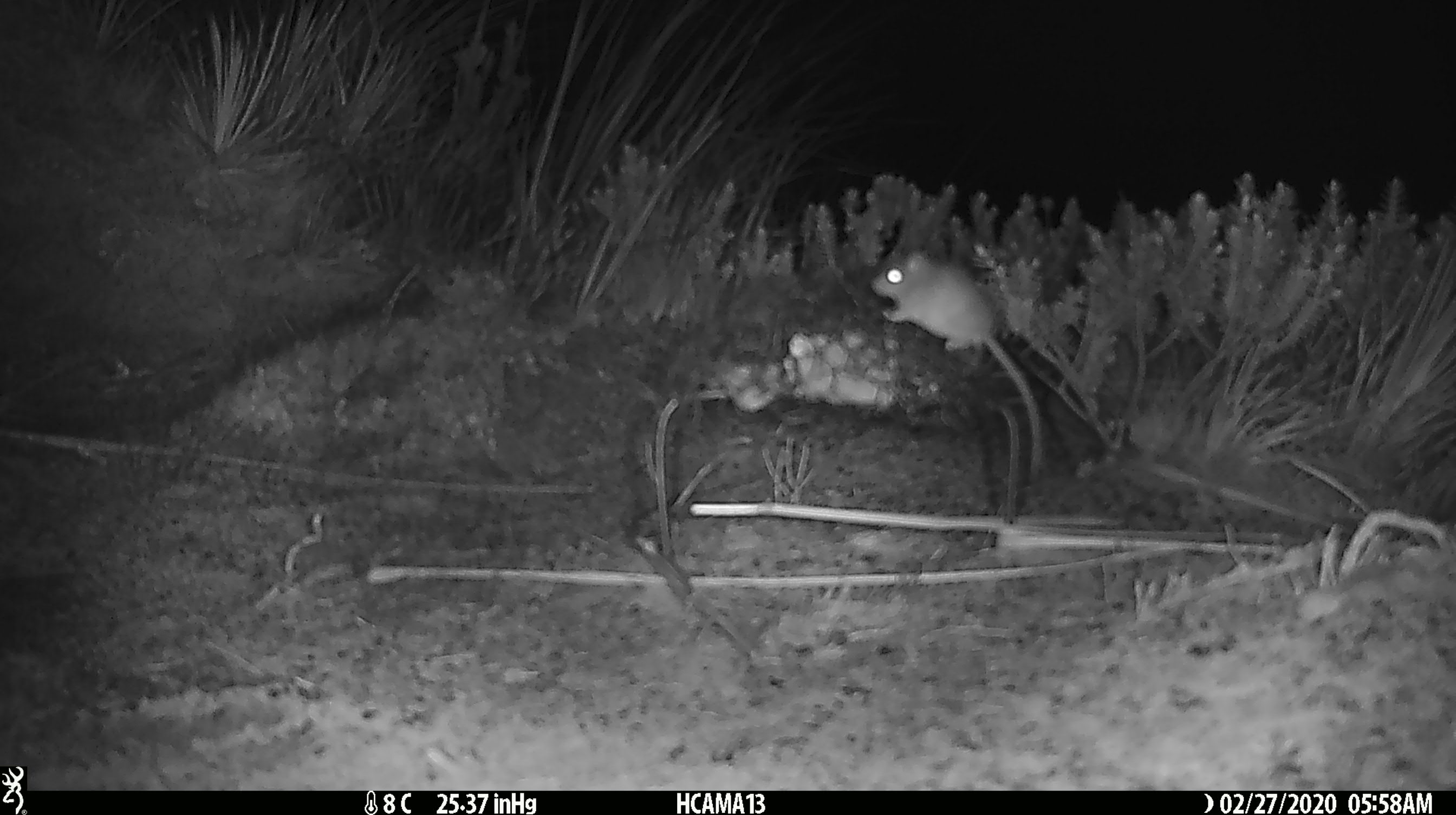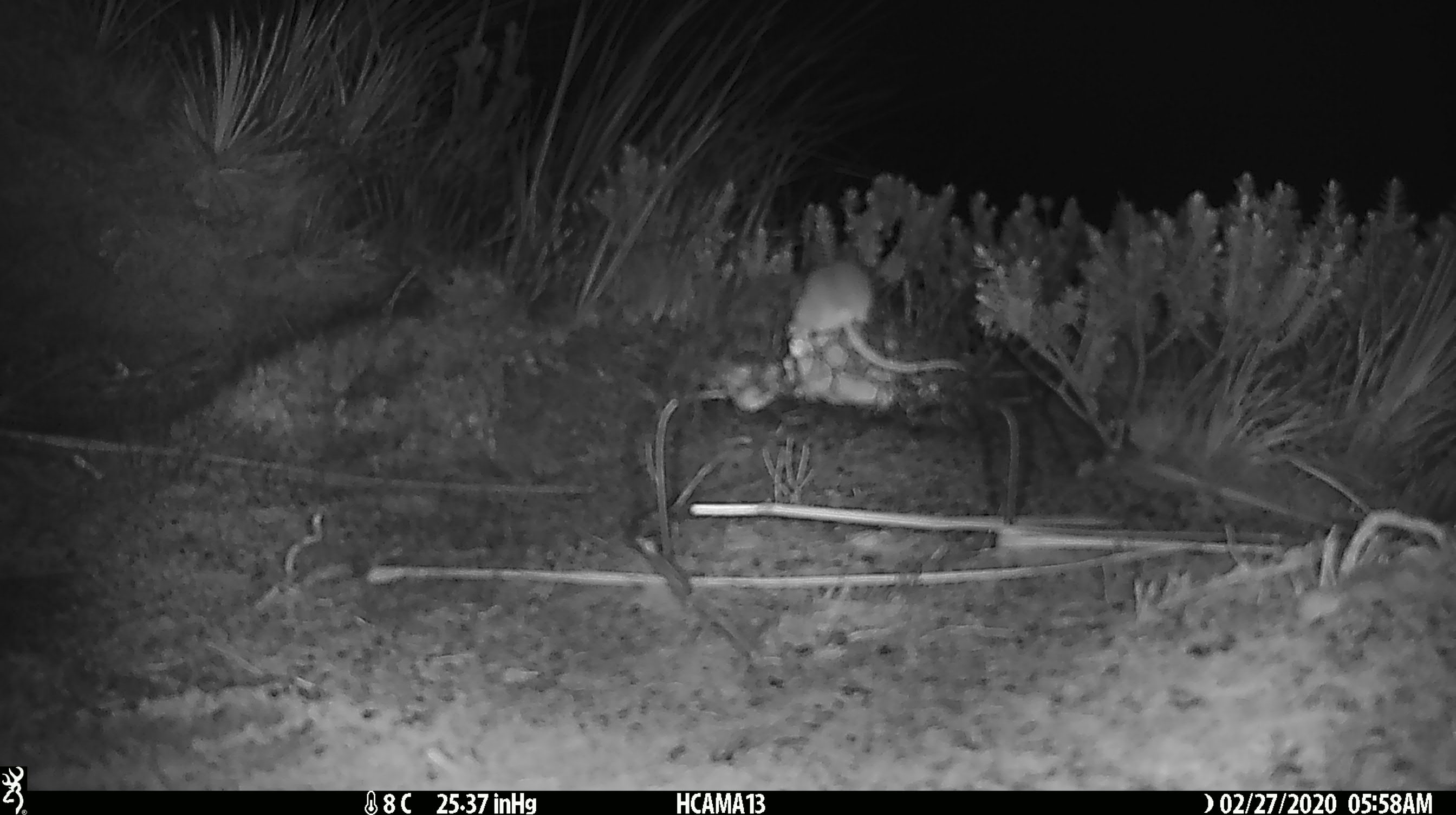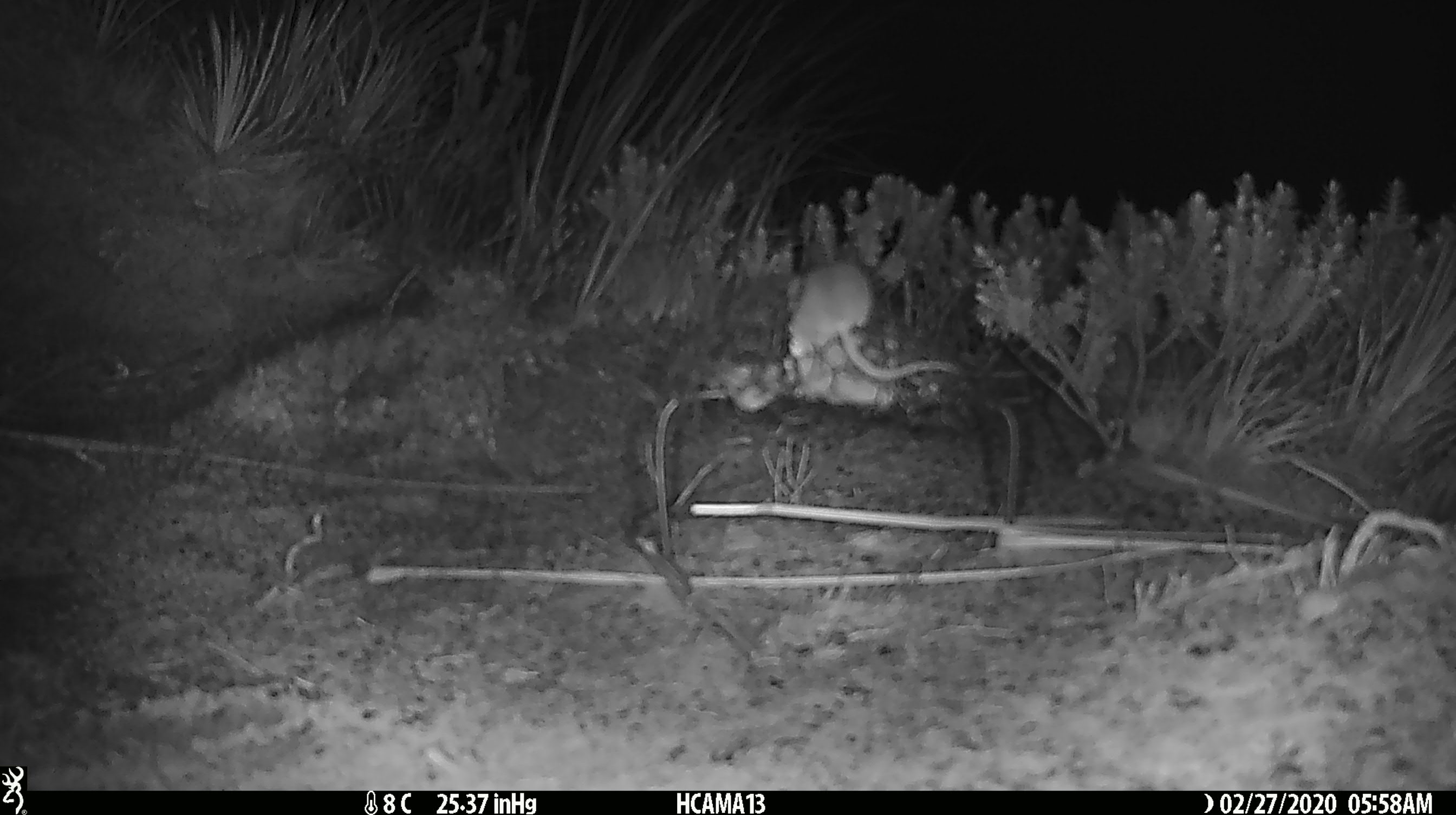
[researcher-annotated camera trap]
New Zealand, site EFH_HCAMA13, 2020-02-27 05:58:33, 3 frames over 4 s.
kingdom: Animalia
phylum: Chordata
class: Mammalia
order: Rodentia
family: Muridae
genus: Mus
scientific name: Mus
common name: mouse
Mouse (Mus).